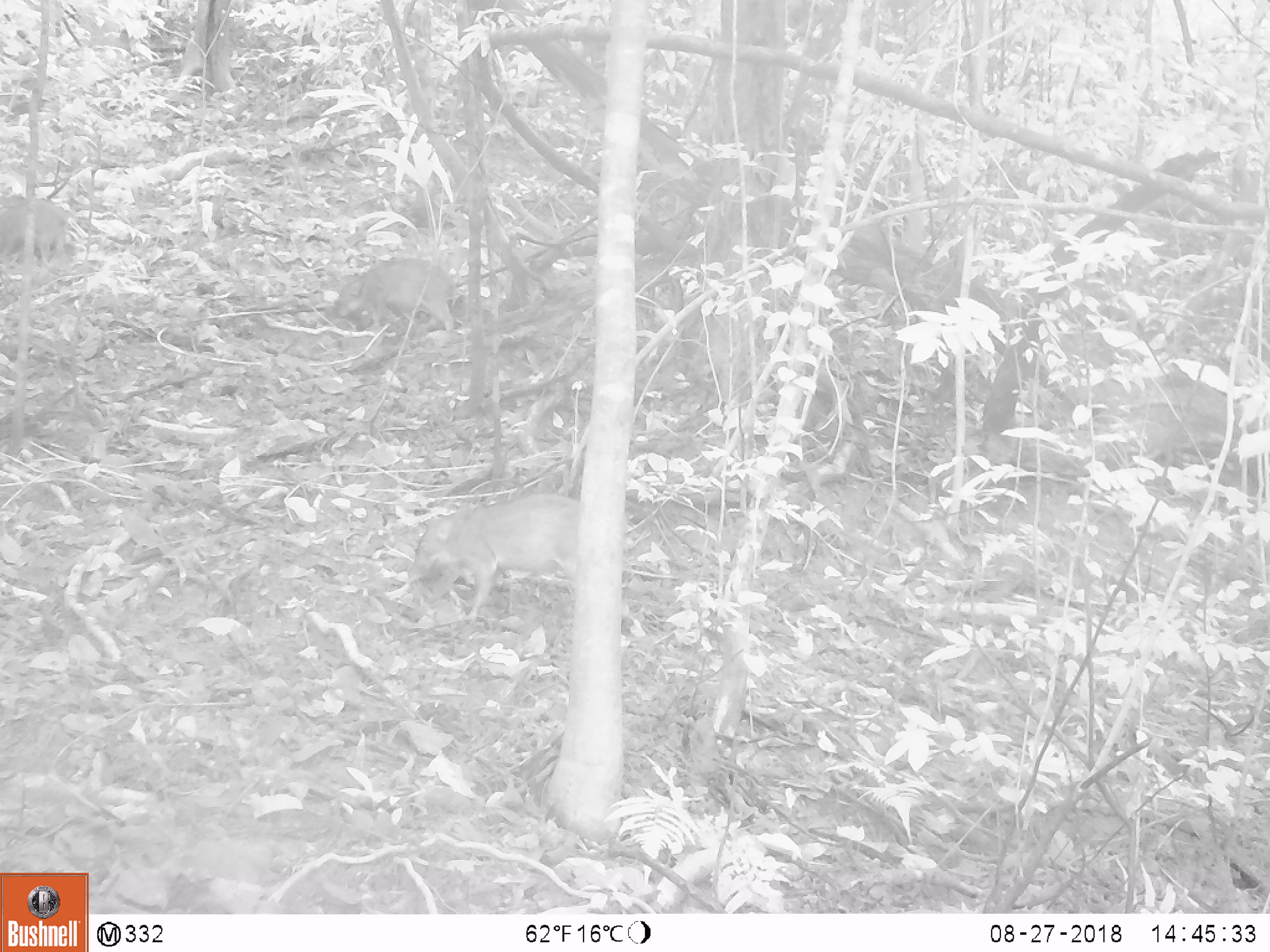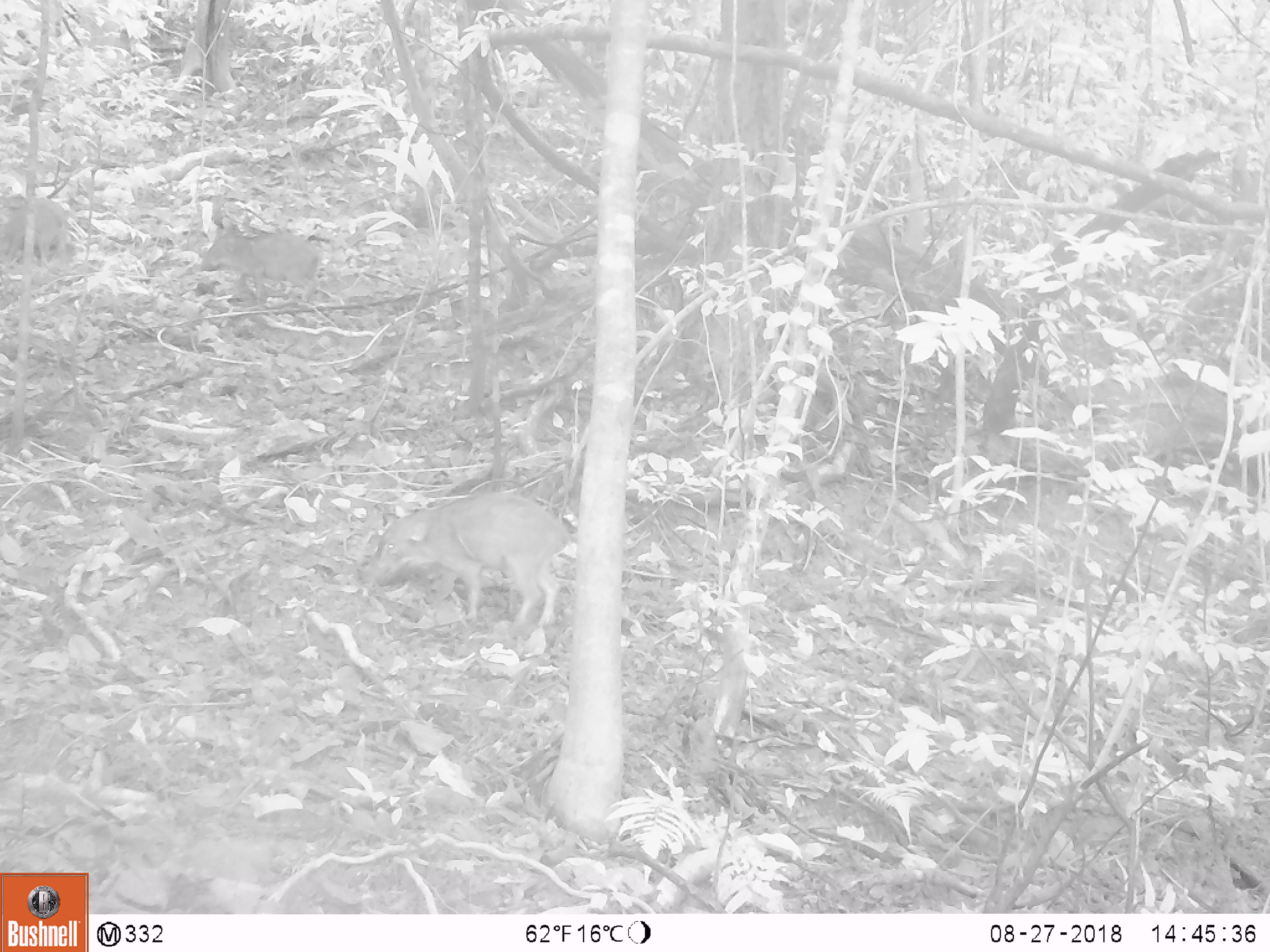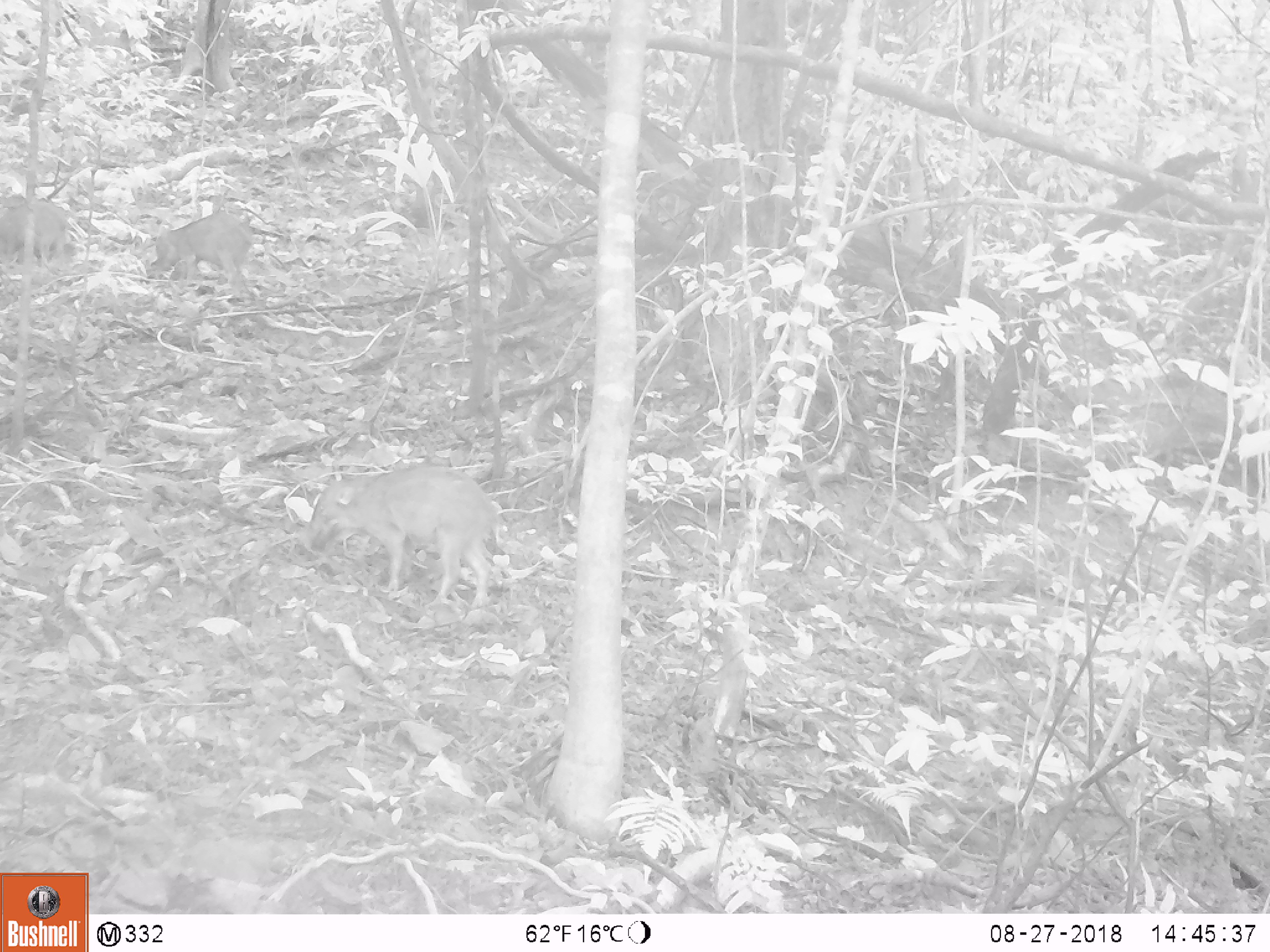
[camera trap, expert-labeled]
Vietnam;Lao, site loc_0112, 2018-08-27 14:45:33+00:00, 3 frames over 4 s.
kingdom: Animalia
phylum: Chordata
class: Mammalia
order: Artiodactyla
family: Suidae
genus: Sus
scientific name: Sus scrofa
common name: eurasian wild pig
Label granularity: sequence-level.